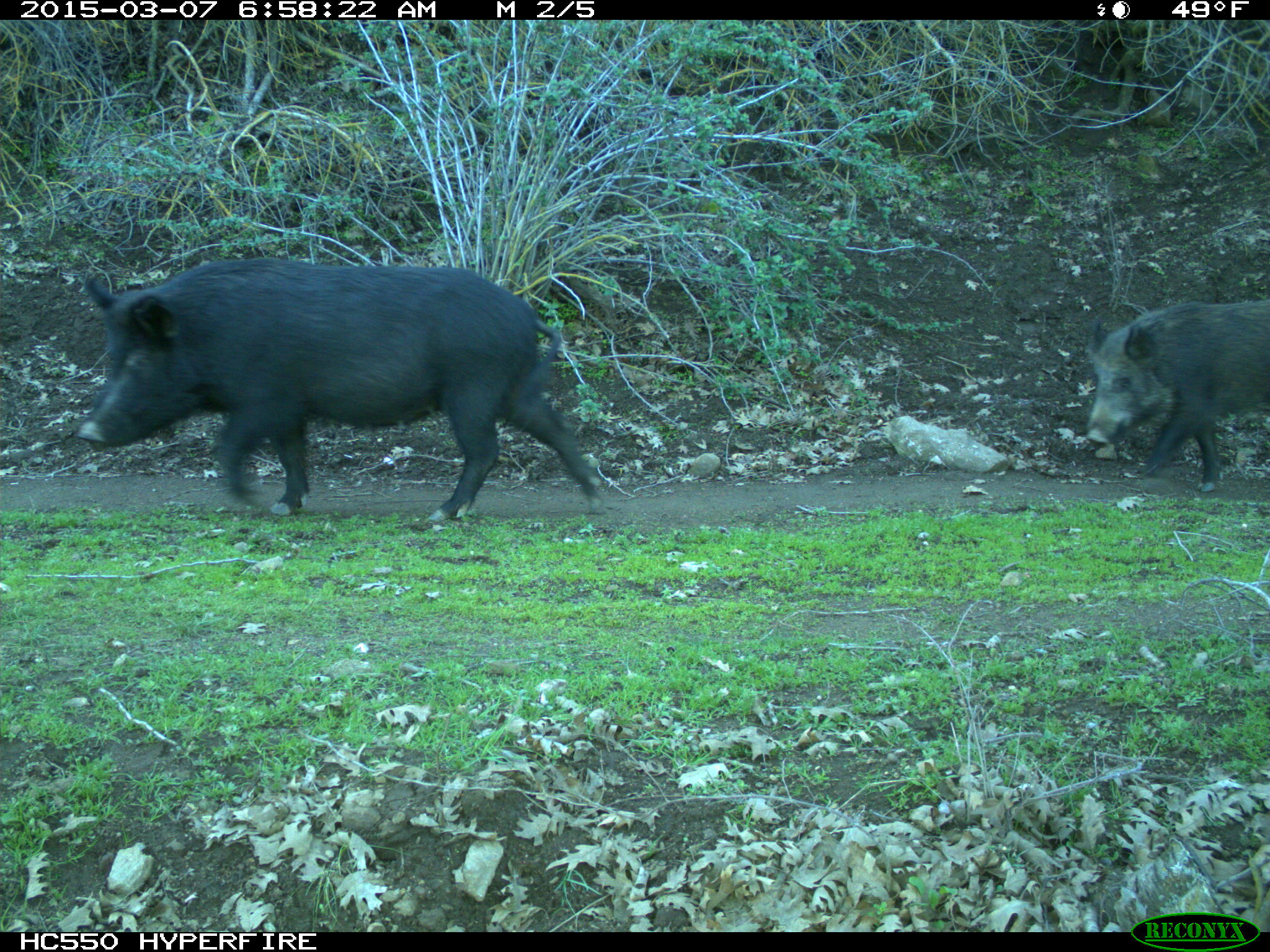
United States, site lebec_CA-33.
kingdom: Animalia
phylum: Chordata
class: Mammalia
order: Artiodactyla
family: Suidae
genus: Sus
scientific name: Sus scrofa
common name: wild boar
Sus scrofa (wild boar).